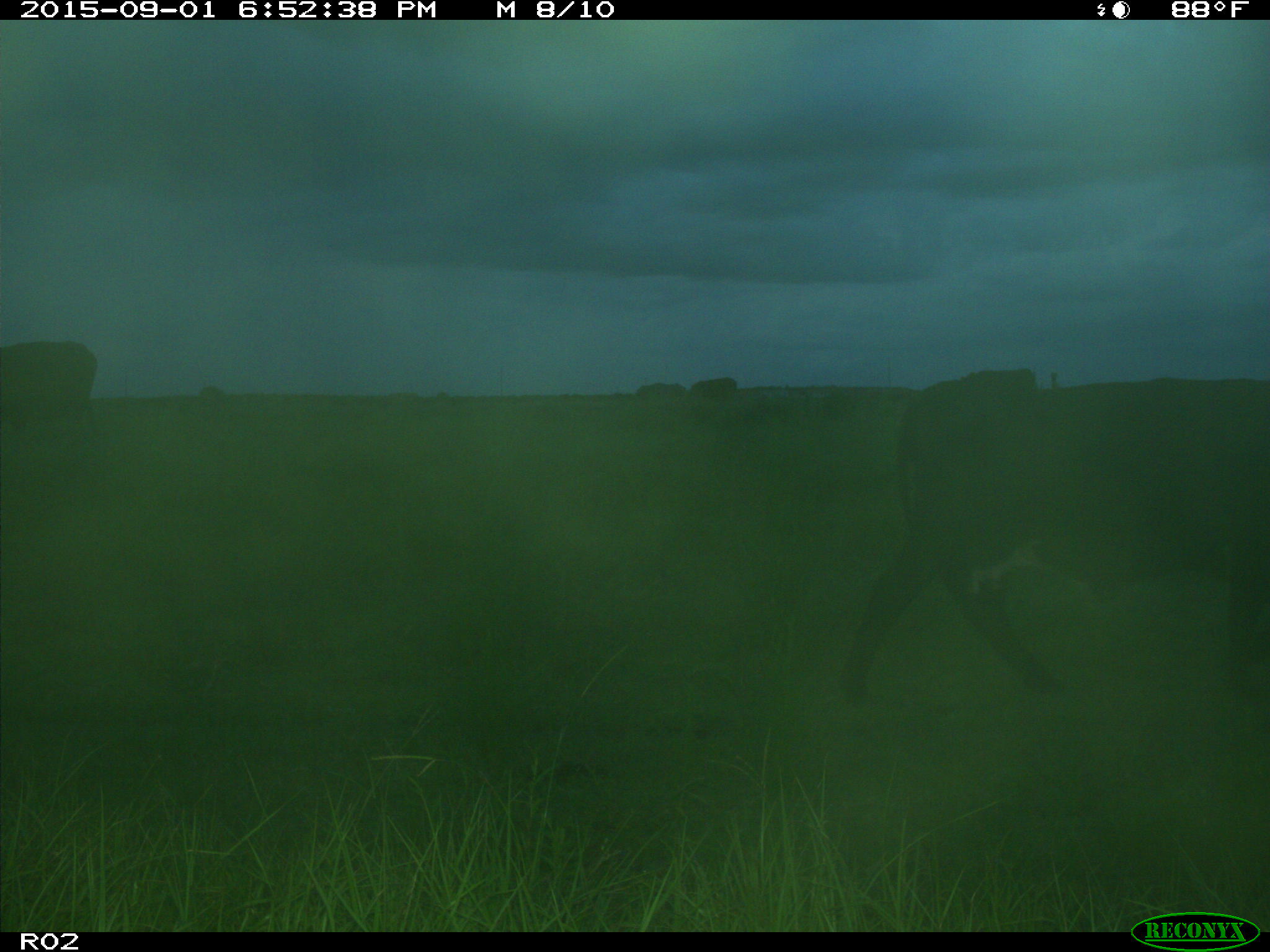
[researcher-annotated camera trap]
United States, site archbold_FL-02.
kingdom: Animalia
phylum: Chordata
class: Mammalia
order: Artiodactyla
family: Bovidae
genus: Bos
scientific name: Bos taurus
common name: domestic cow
Bos taurus (domestic cow).